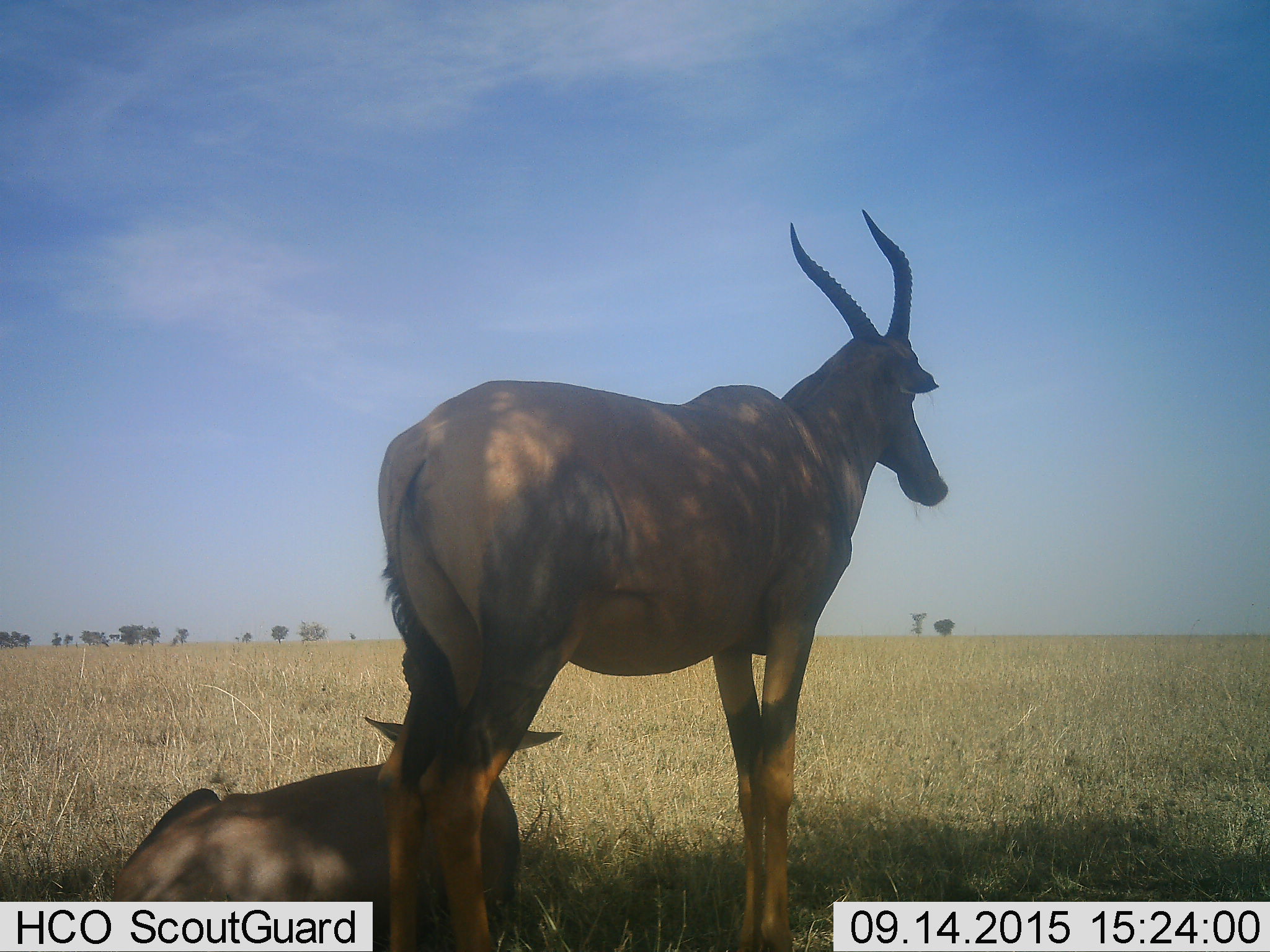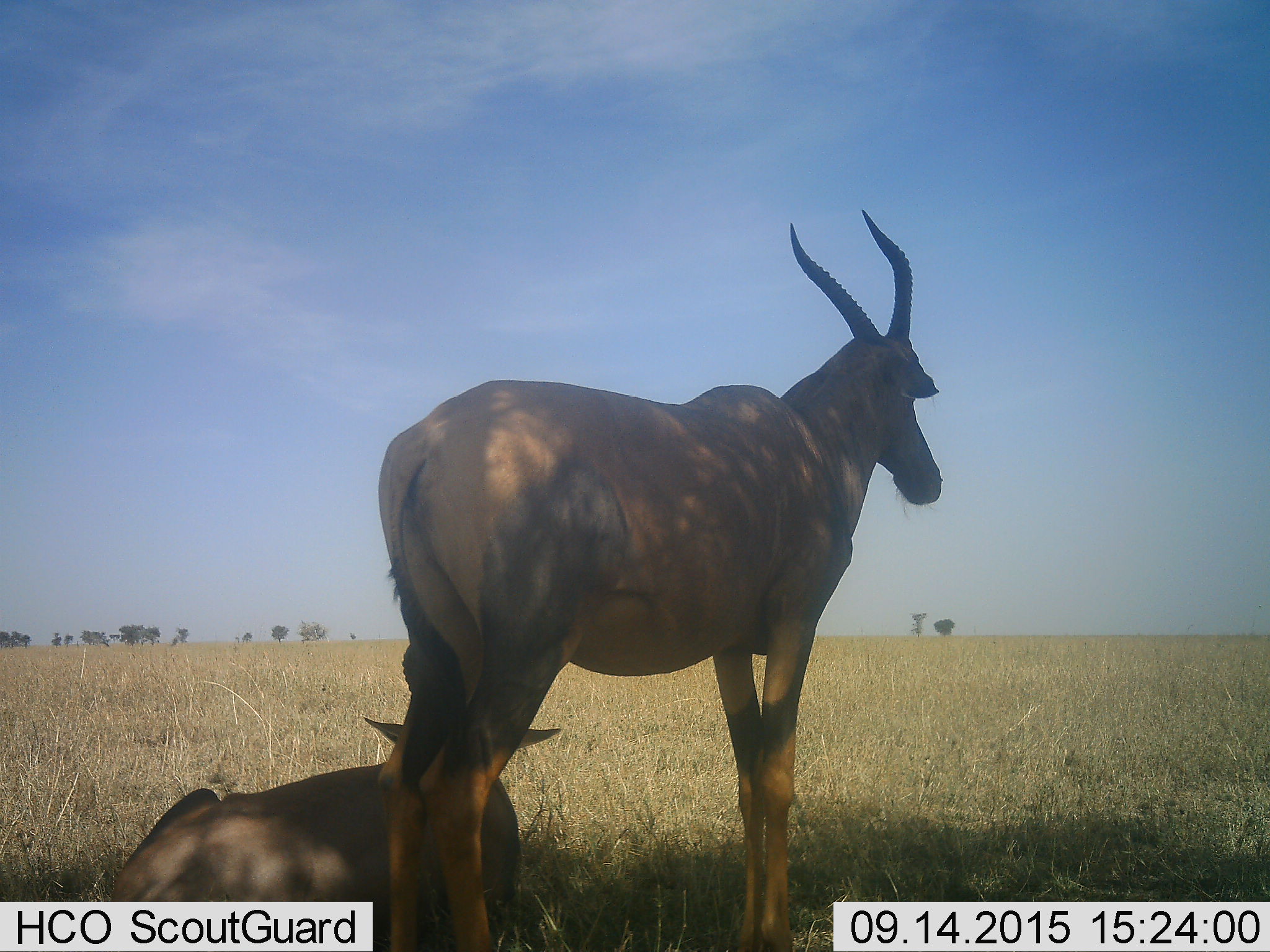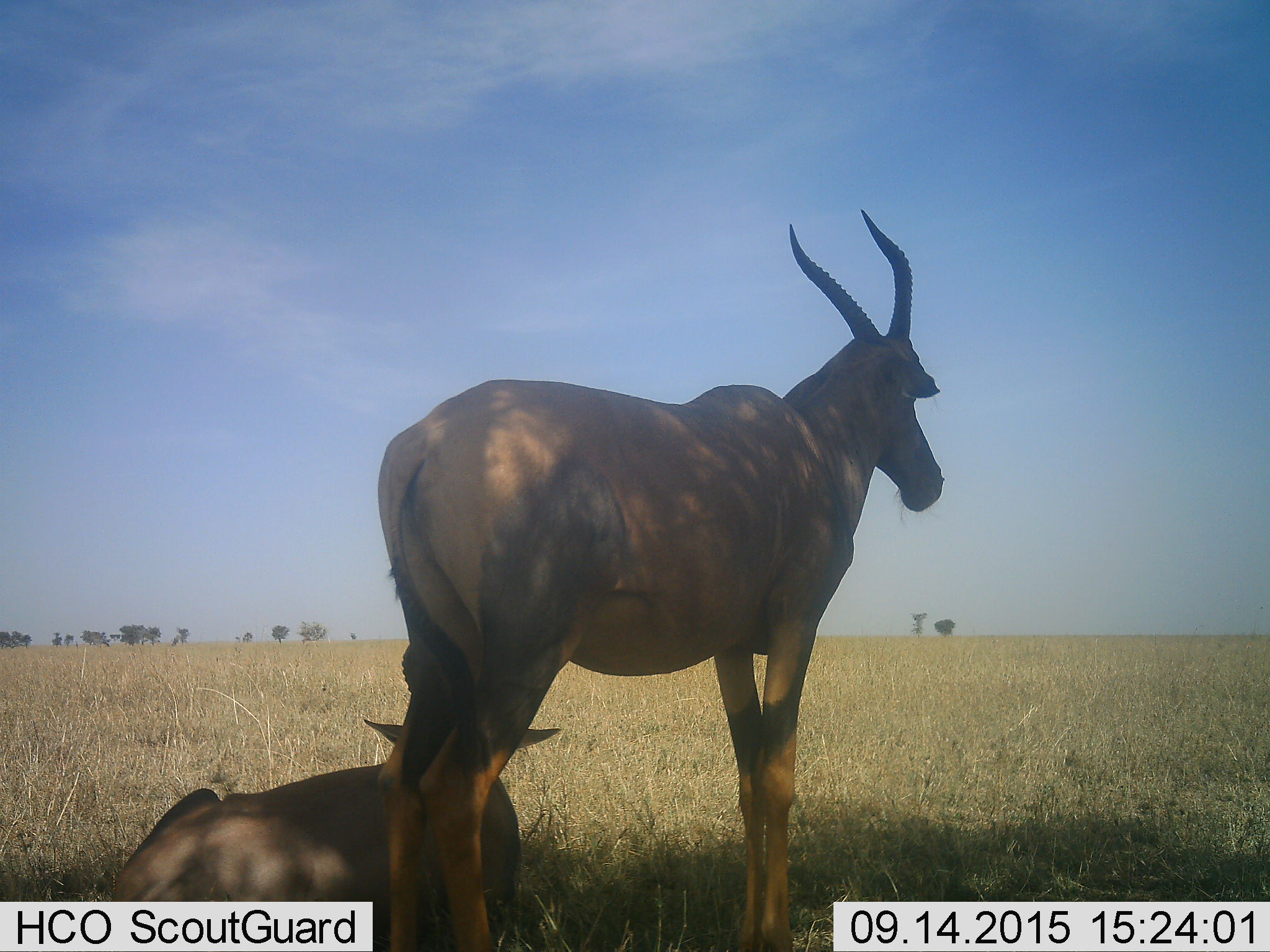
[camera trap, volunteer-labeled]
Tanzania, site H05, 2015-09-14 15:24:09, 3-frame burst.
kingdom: Animalia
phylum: Chordata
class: Mammalia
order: Artiodactyla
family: Bovidae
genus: Damaliscus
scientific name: Damaliscus lunatus jimela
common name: topi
Topi (Damaliscus lunatus jimela), count 2. Behavior (volunteer vote fractions): standing 100%, resting 100%, moving 0%, interacting 0%. Young present (vote fraction): 0%. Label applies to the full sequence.